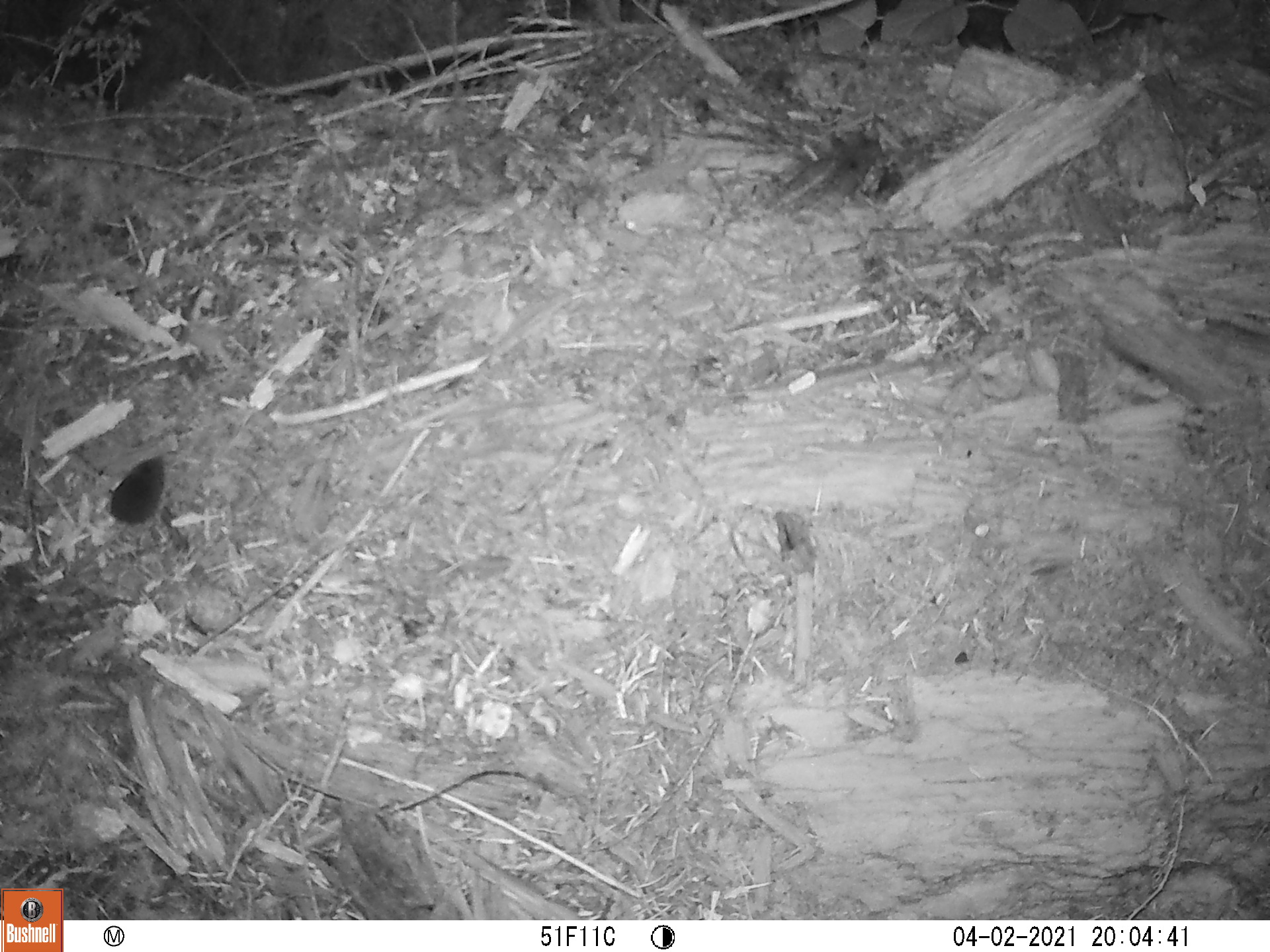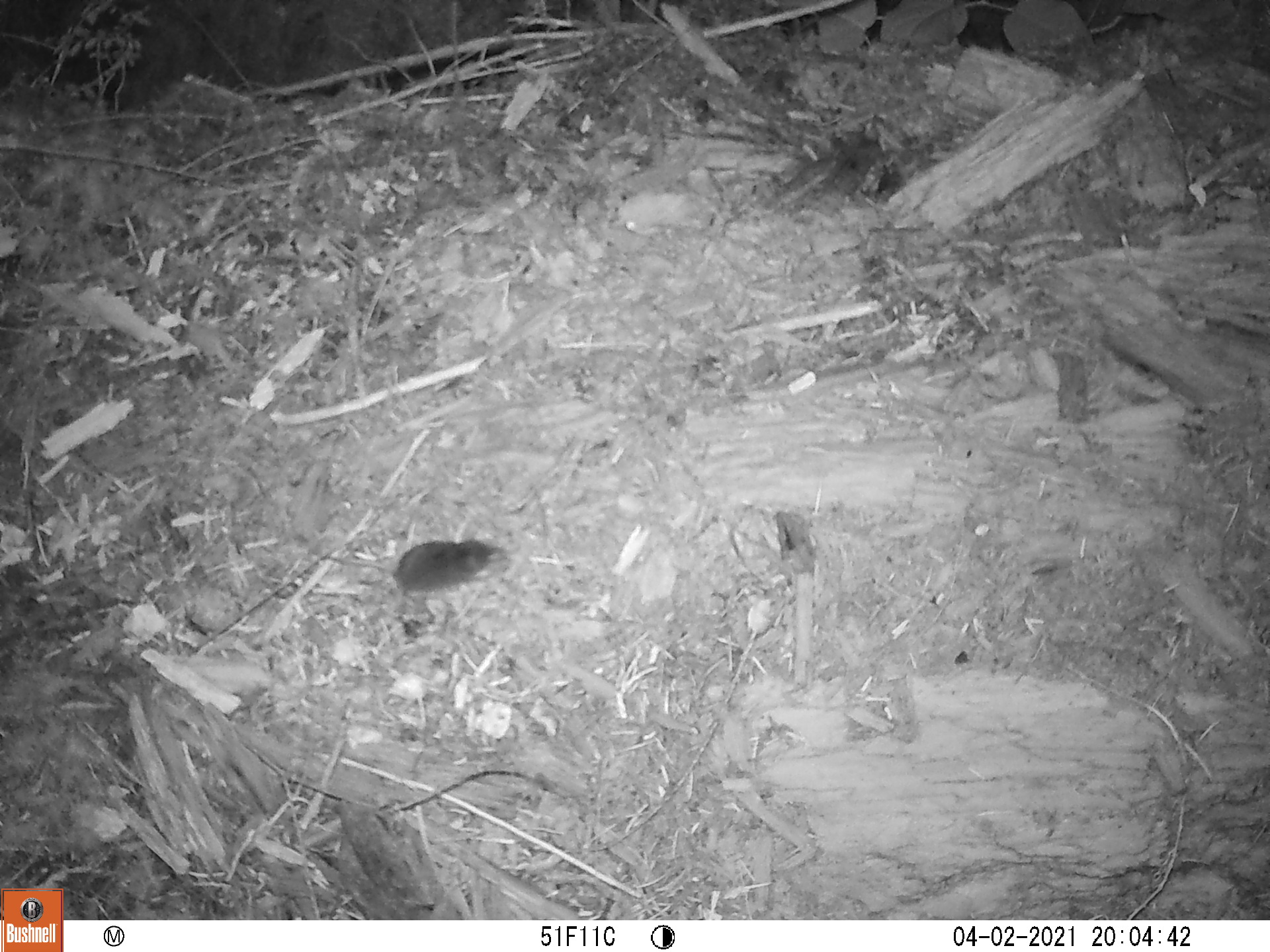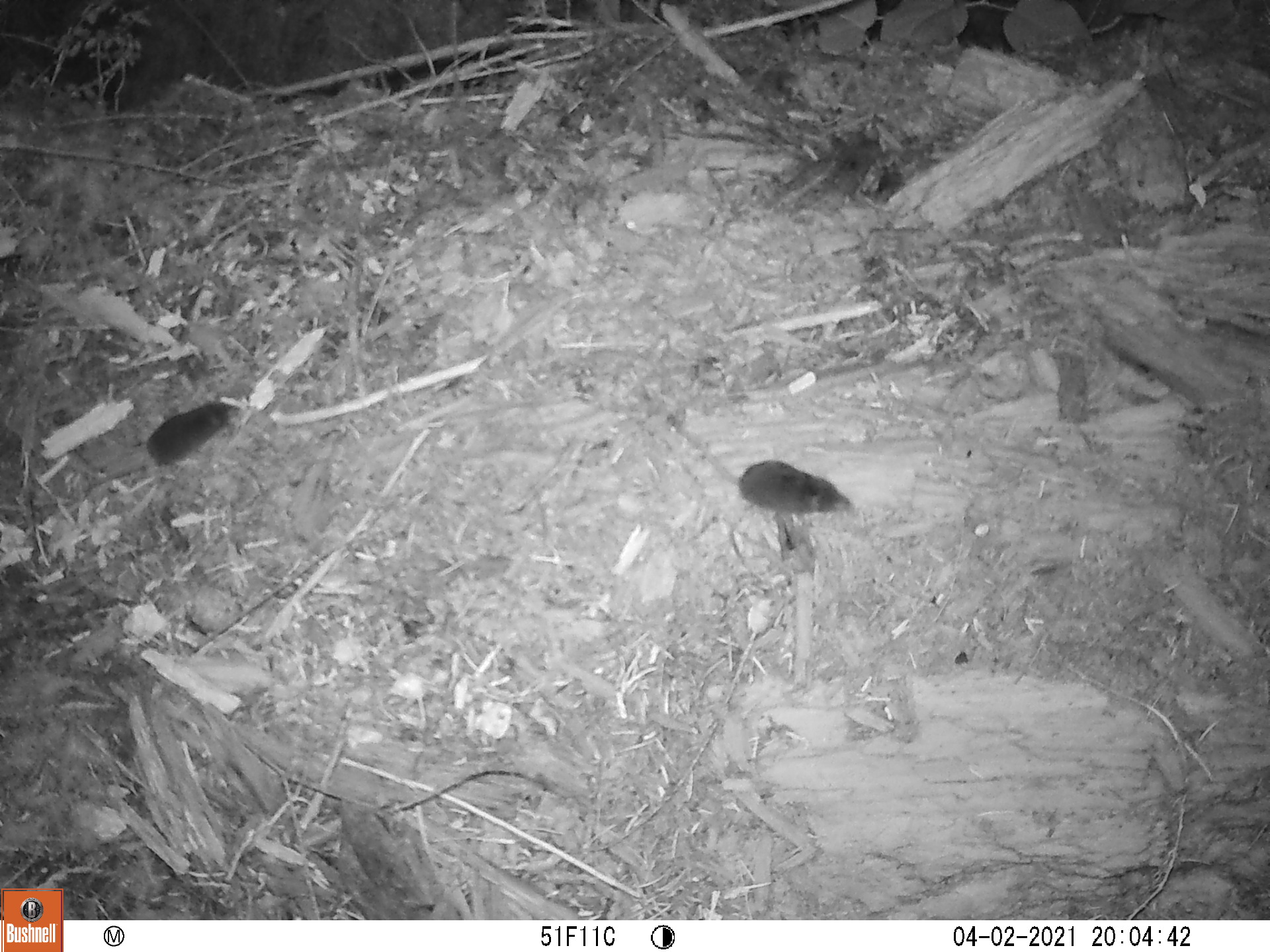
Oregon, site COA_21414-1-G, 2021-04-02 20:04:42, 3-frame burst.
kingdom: Animalia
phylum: Chordata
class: Mammalia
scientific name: Mammalia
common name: small mammal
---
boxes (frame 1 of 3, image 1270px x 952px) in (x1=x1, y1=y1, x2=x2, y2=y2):
small mammal: (x1=37, y1=416, x2=206, y2=593)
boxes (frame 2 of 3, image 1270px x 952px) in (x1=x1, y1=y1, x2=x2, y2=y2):
small mammal: (x1=269, y1=498, x2=548, y2=622)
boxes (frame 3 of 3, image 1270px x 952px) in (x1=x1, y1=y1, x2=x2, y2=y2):
small mammal: (x1=39, y1=360, x2=262, y2=539); (x1=645, y1=390, x2=864, y2=554)